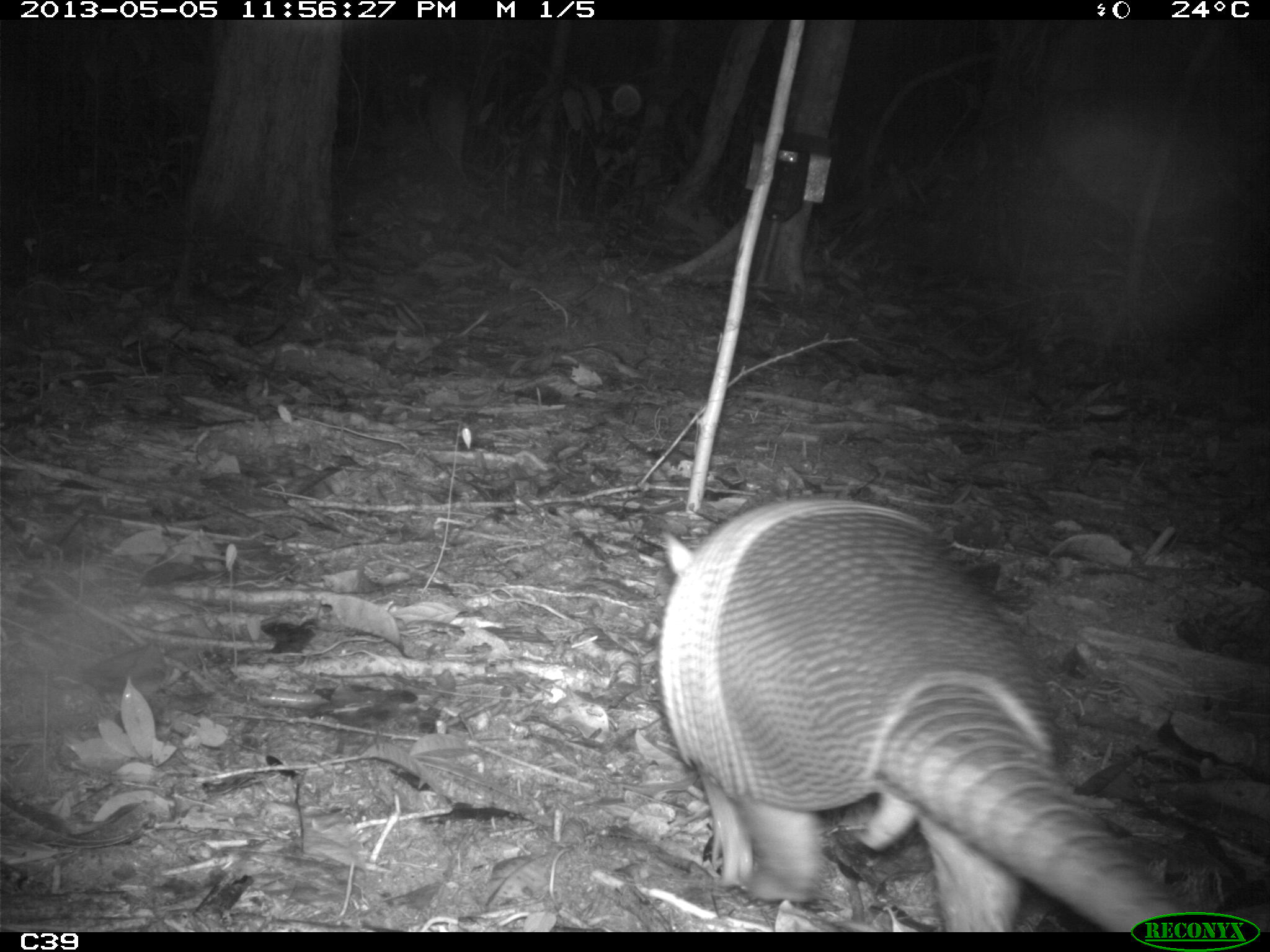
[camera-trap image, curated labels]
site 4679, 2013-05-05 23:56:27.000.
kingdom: Animalia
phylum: Chordata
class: Mammalia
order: Cingulata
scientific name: Cingulata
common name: armadillo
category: unknown armadillo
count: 1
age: adult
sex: male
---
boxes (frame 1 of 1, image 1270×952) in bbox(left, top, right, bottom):
unknown armadillo: bbox(657, 495, 1194, 931)